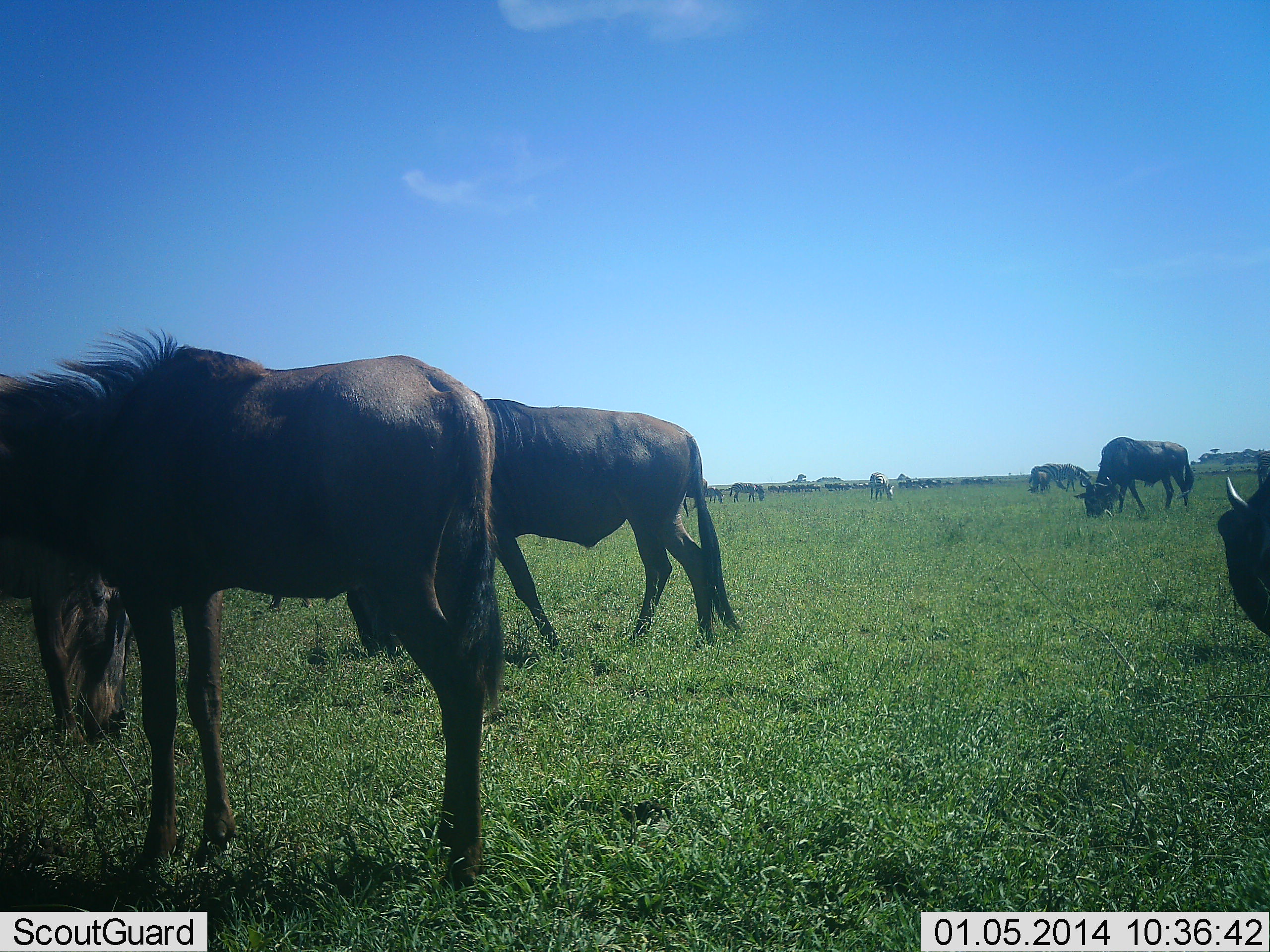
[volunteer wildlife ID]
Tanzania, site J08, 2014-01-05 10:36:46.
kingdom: Animalia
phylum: Chordata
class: Mammalia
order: Artiodactyla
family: Bovidae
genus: Connochaetes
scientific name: Connochaetes taurinus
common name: blue wildebeest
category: wildebeest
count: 11-50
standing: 50%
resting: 0%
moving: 20%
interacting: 0%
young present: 0%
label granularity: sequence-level